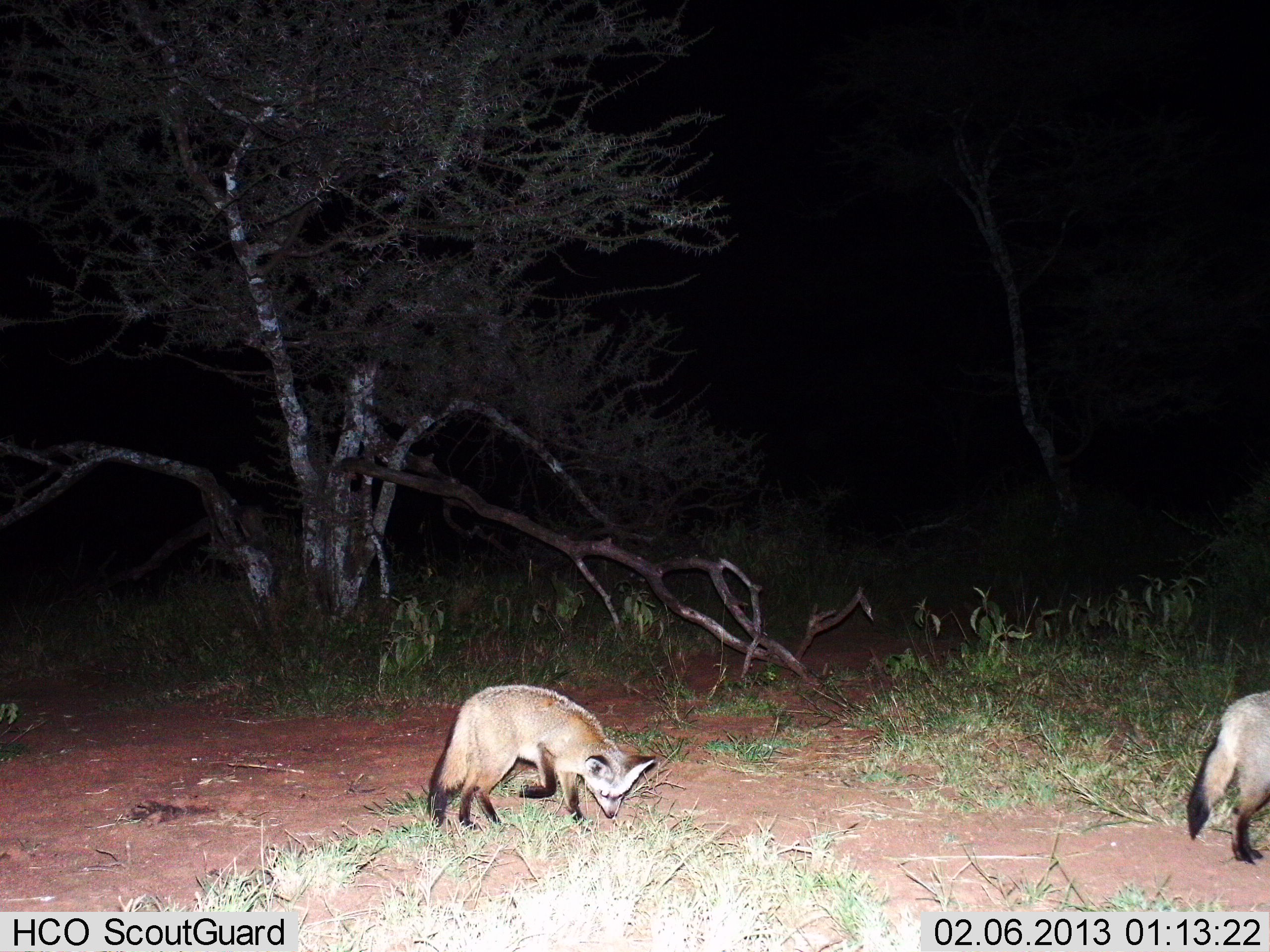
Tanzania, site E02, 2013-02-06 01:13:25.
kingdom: Animalia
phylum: Chordata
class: Mammalia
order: Carnivora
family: Canidae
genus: Otocyon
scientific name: Otocyon megalotis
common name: bat-eared fox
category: batearedfox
Batearedfox (bat-eared fox) (Otocyon megalotis), count 2. Behavior (volunteer vote fractions): standing 41%, resting 0%, moving 62%, interacting 0%. Young present (vote fraction): 0%. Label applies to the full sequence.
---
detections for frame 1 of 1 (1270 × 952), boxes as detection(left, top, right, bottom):
animal: detection(428, 684, 657, 831); detection(1187, 690, 1270, 866)